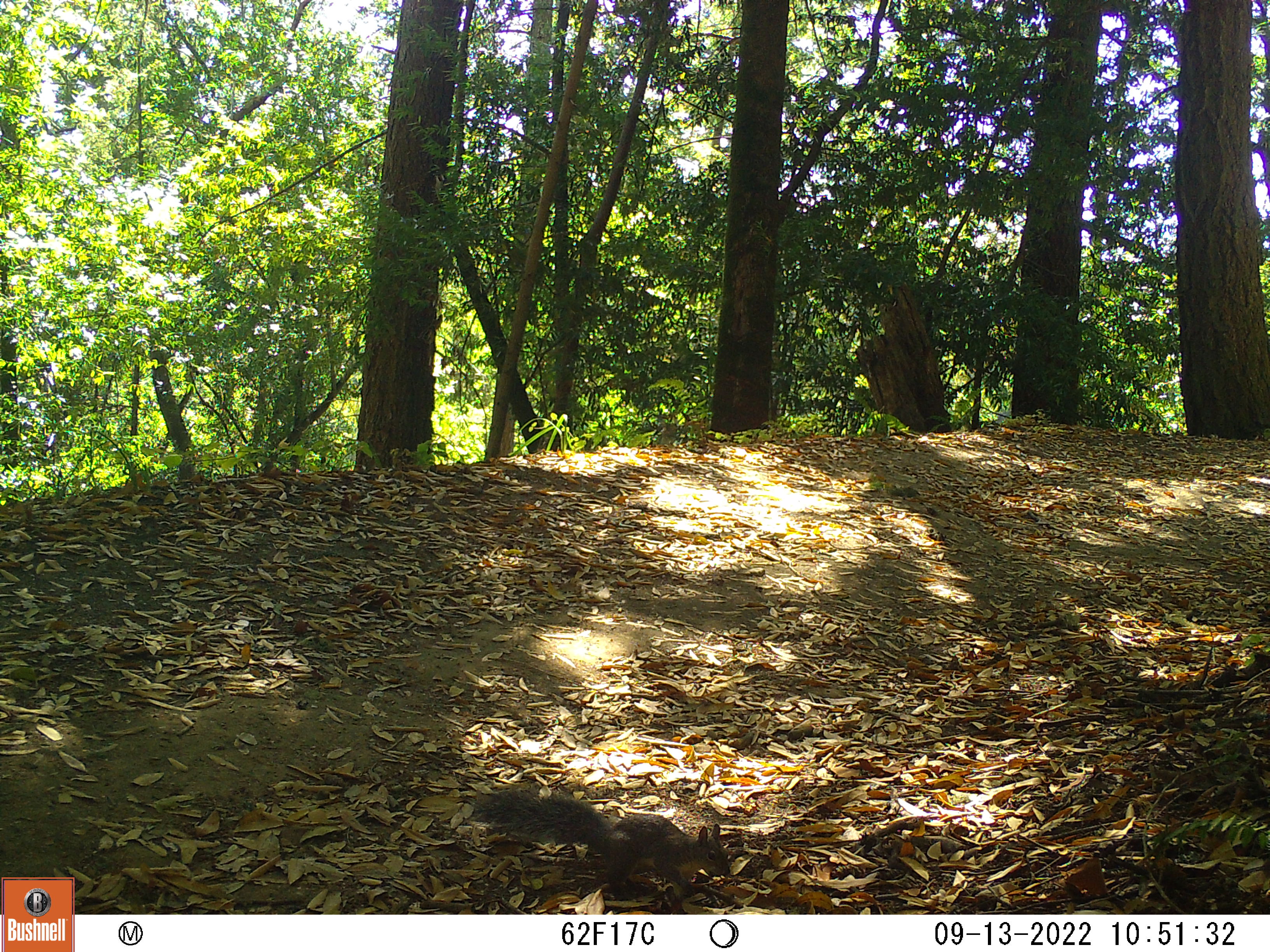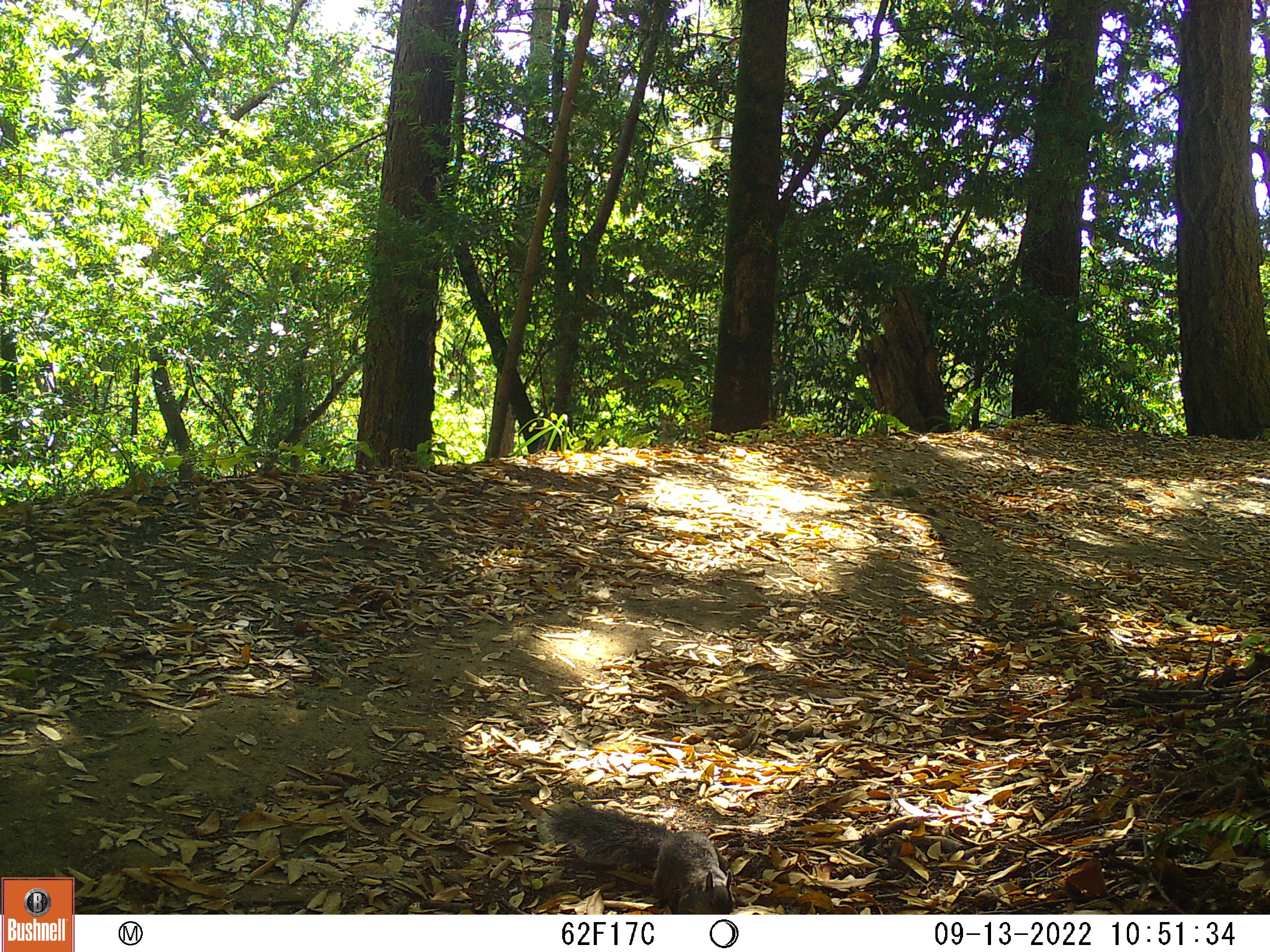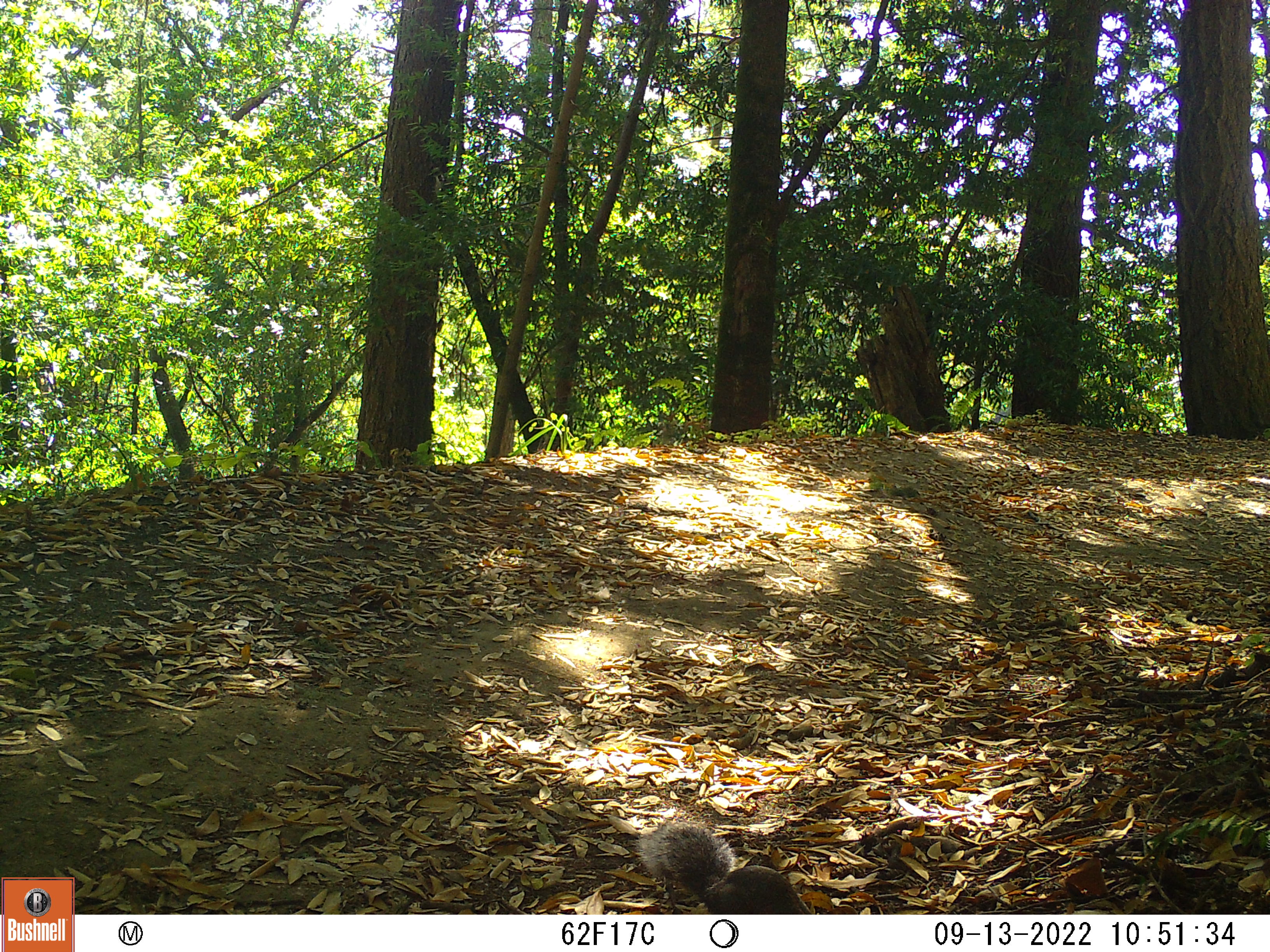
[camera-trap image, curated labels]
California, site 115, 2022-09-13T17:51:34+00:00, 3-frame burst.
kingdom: Animalia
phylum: Chordata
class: Mammalia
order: Rodentia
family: Sciuridae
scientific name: Sciuridae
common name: squirrel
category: unknown squirrel